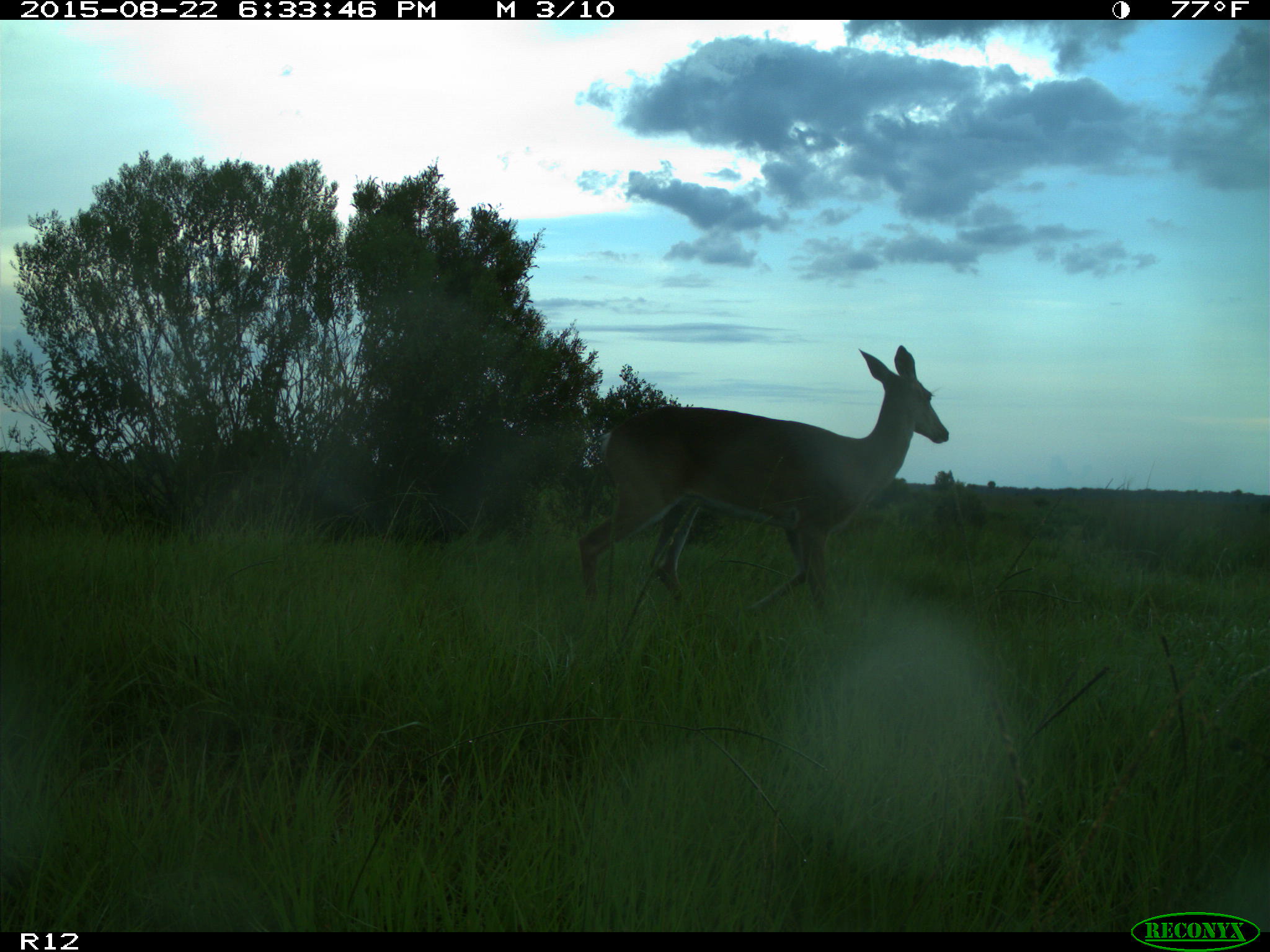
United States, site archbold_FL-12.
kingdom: Animalia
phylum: Chordata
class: Mammalia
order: Artiodactyla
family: Cervidae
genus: Odocoileus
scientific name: Odocoileus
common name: deer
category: unidentified deer